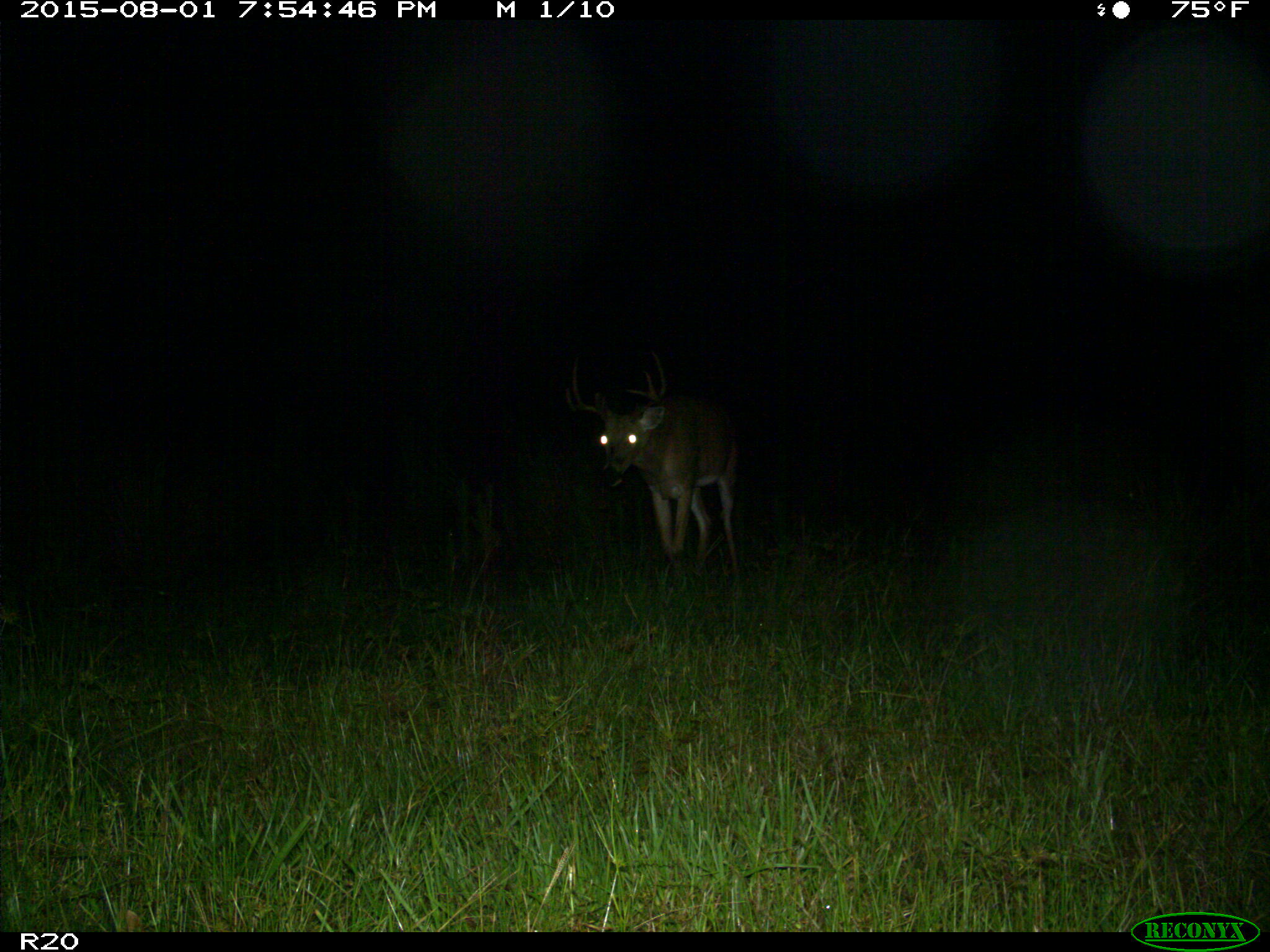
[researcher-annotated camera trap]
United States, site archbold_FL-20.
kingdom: Animalia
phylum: Chordata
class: Mammalia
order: Artiodactyla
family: Cervidae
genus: Odocoileus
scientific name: Odocoileus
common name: deer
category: unidentified deer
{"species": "unidentified deer (deer) (Odocoileus)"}